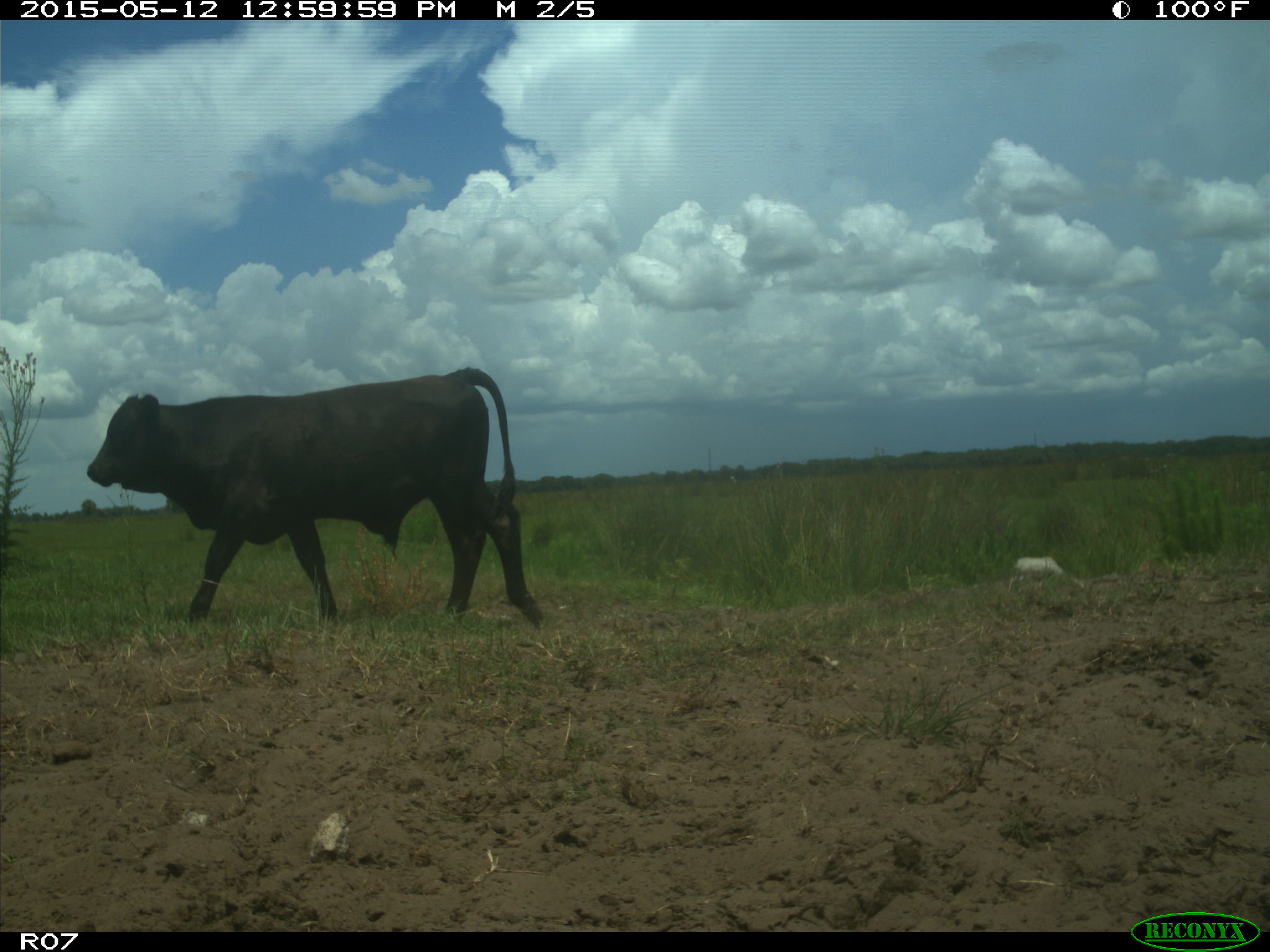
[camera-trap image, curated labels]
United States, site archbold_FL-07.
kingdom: Animalia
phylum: Chordata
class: Mammalia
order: Artiodactyla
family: Bovidae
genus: Bos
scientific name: Bos taurus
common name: domestic cow